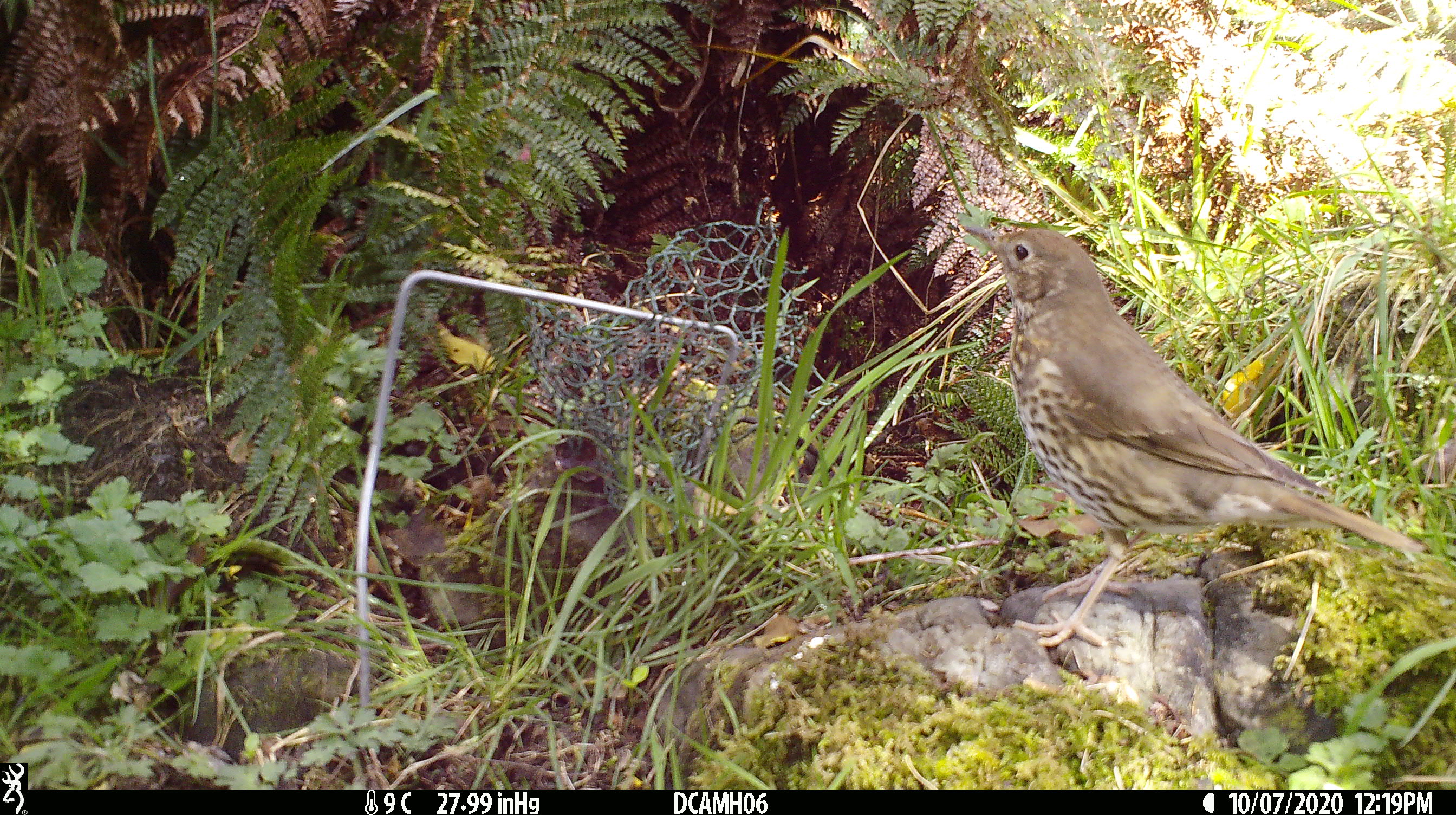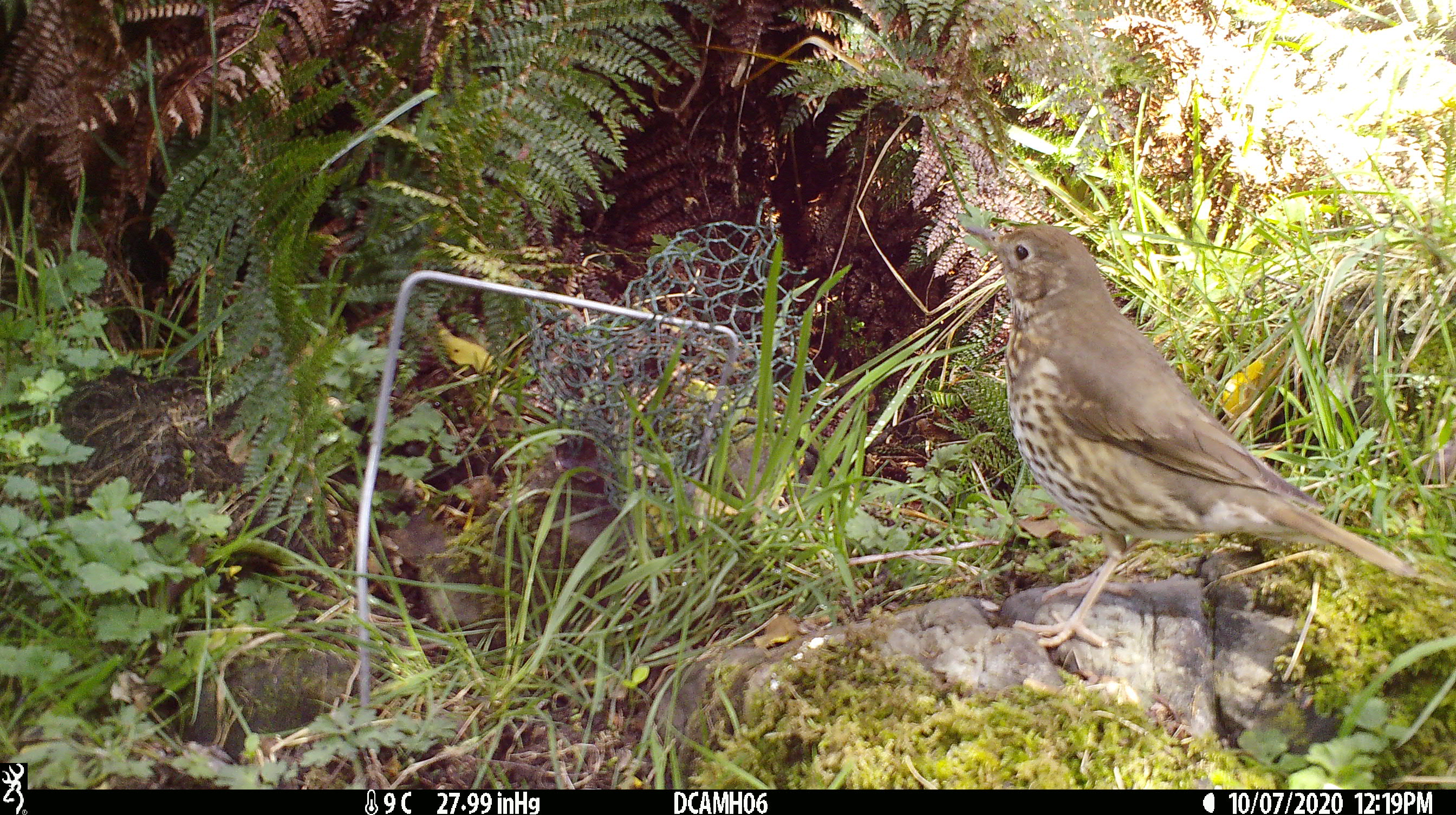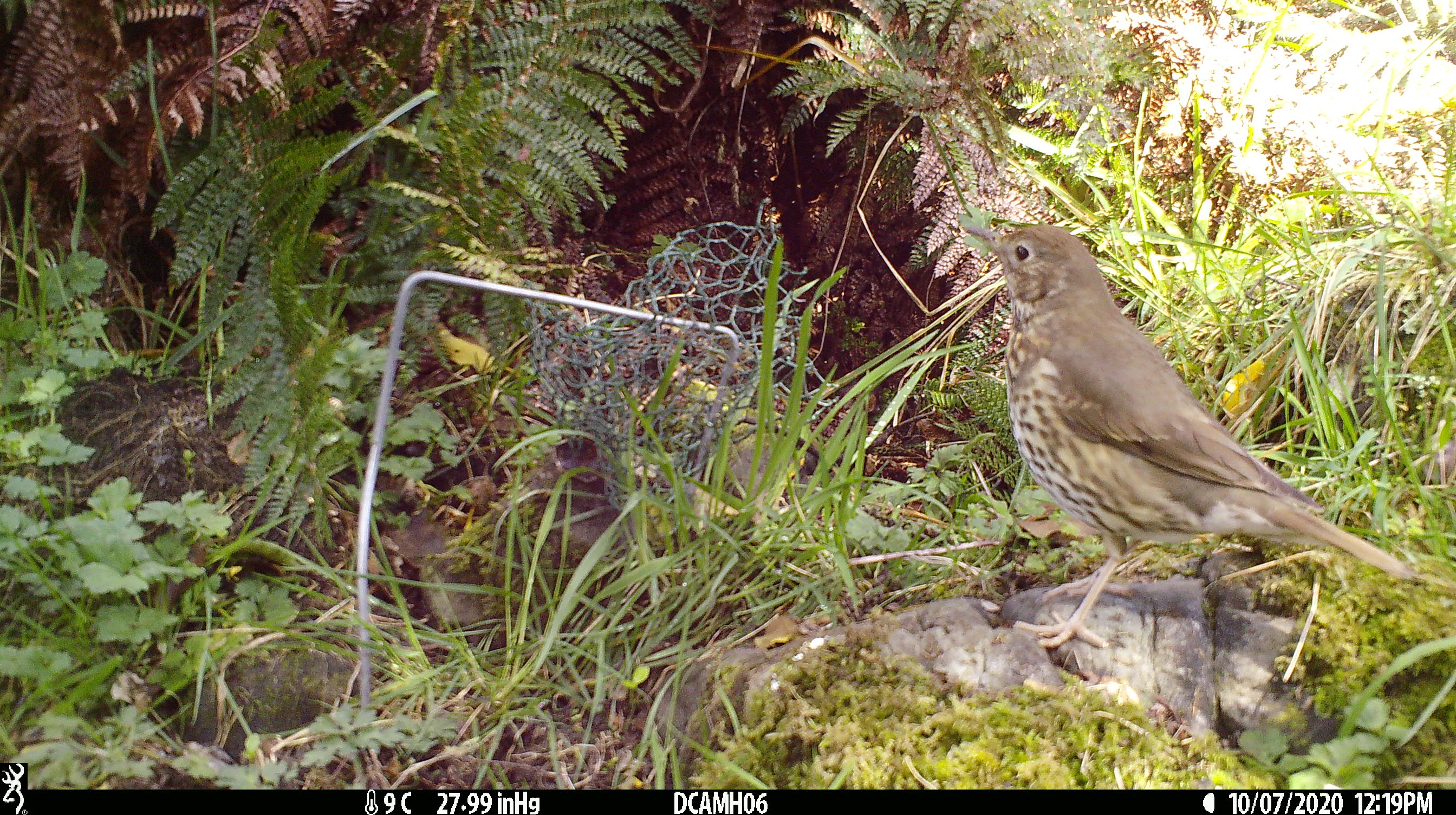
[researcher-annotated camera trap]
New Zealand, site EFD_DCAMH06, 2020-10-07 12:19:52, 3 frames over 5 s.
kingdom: Animalia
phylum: Chordata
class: Aves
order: Passeriformes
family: Turdidae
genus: Turdus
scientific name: Turdus philomelos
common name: song thrush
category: thrush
Thrush (song thrush) (Turdus philomelos).